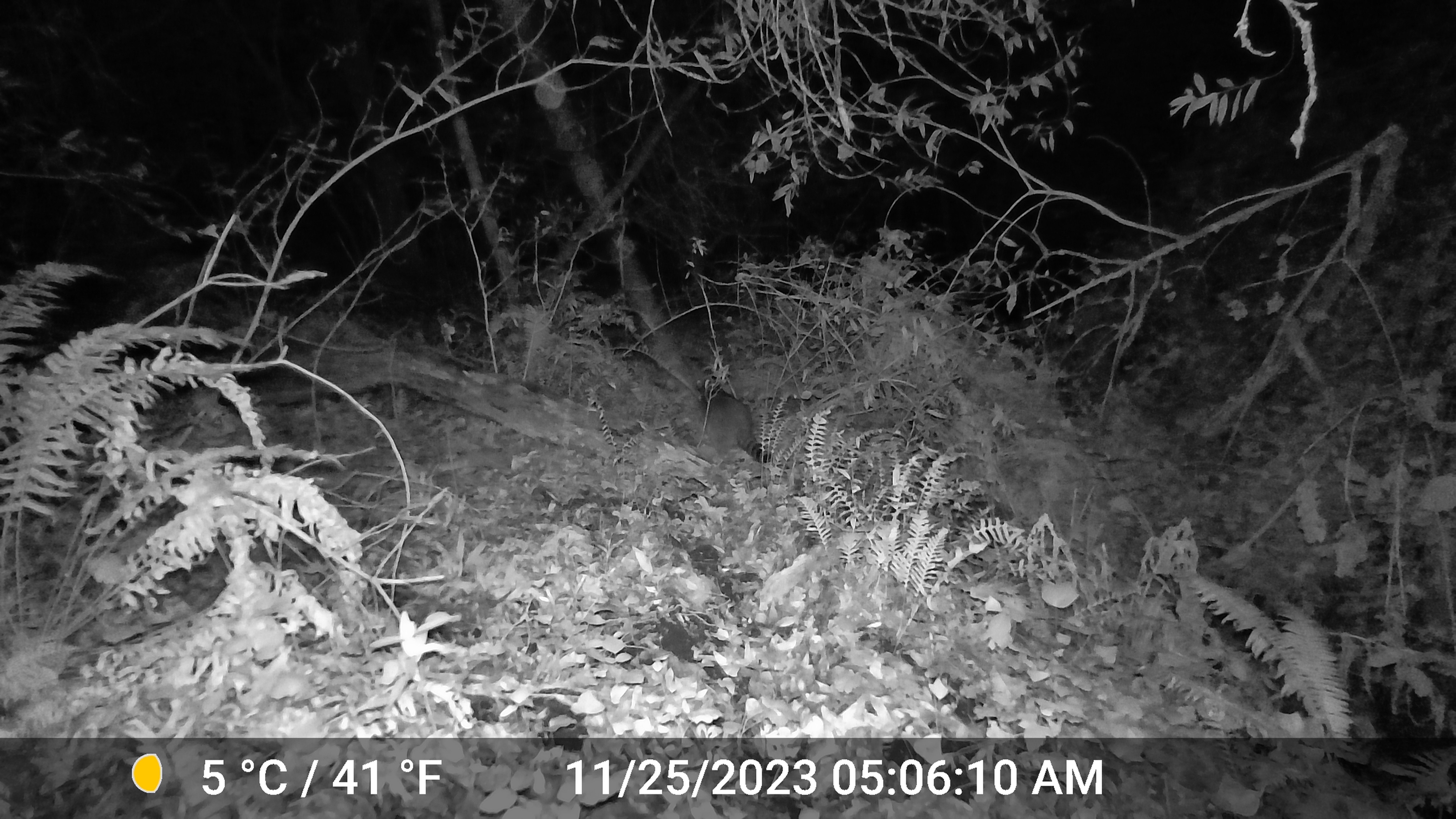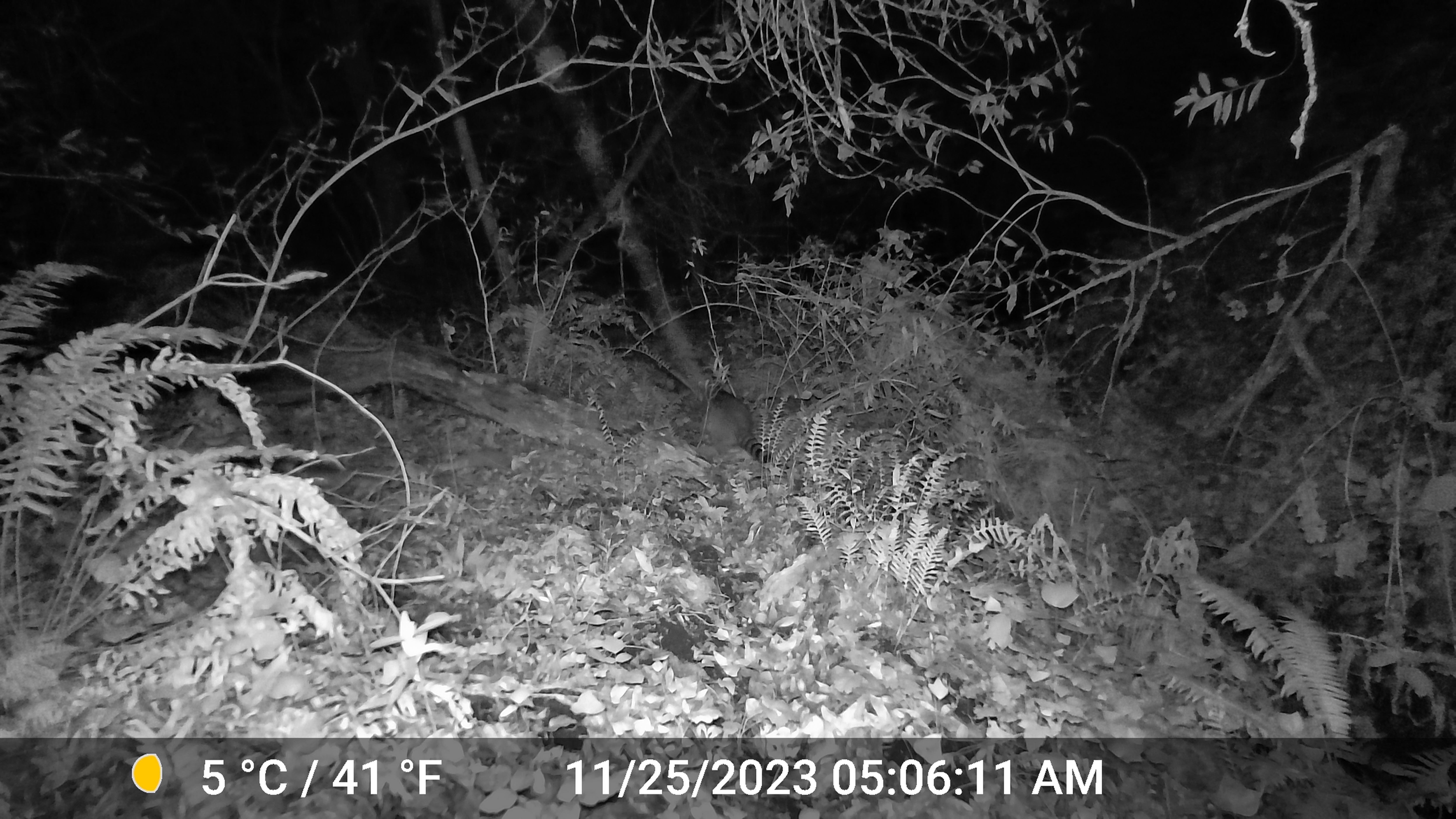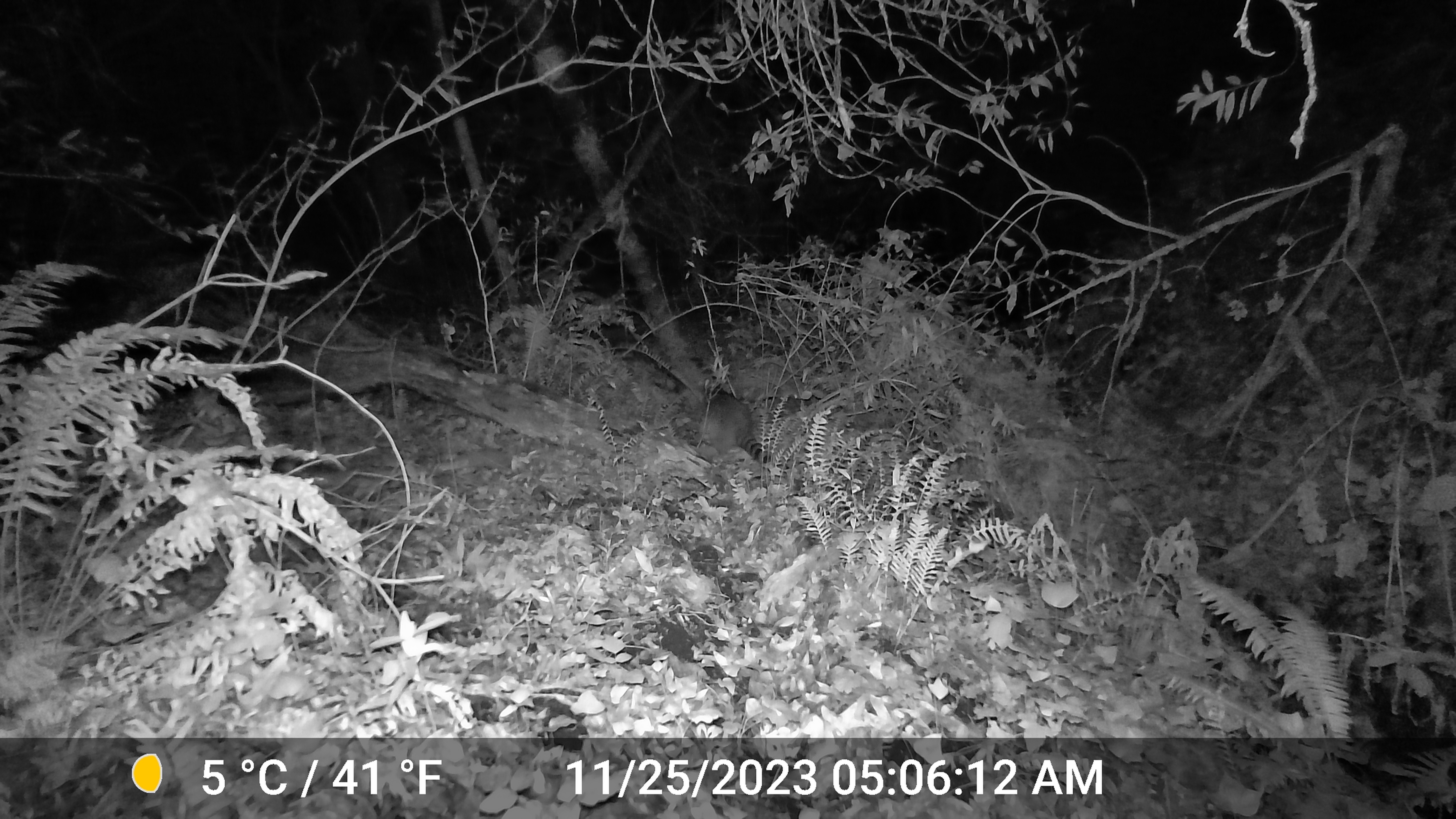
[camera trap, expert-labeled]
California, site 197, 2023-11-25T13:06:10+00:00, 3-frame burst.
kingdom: Animalia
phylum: Chordata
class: Mammalia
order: Carnivora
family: Procyonidae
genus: Procyon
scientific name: Procyon lotor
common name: raccoon